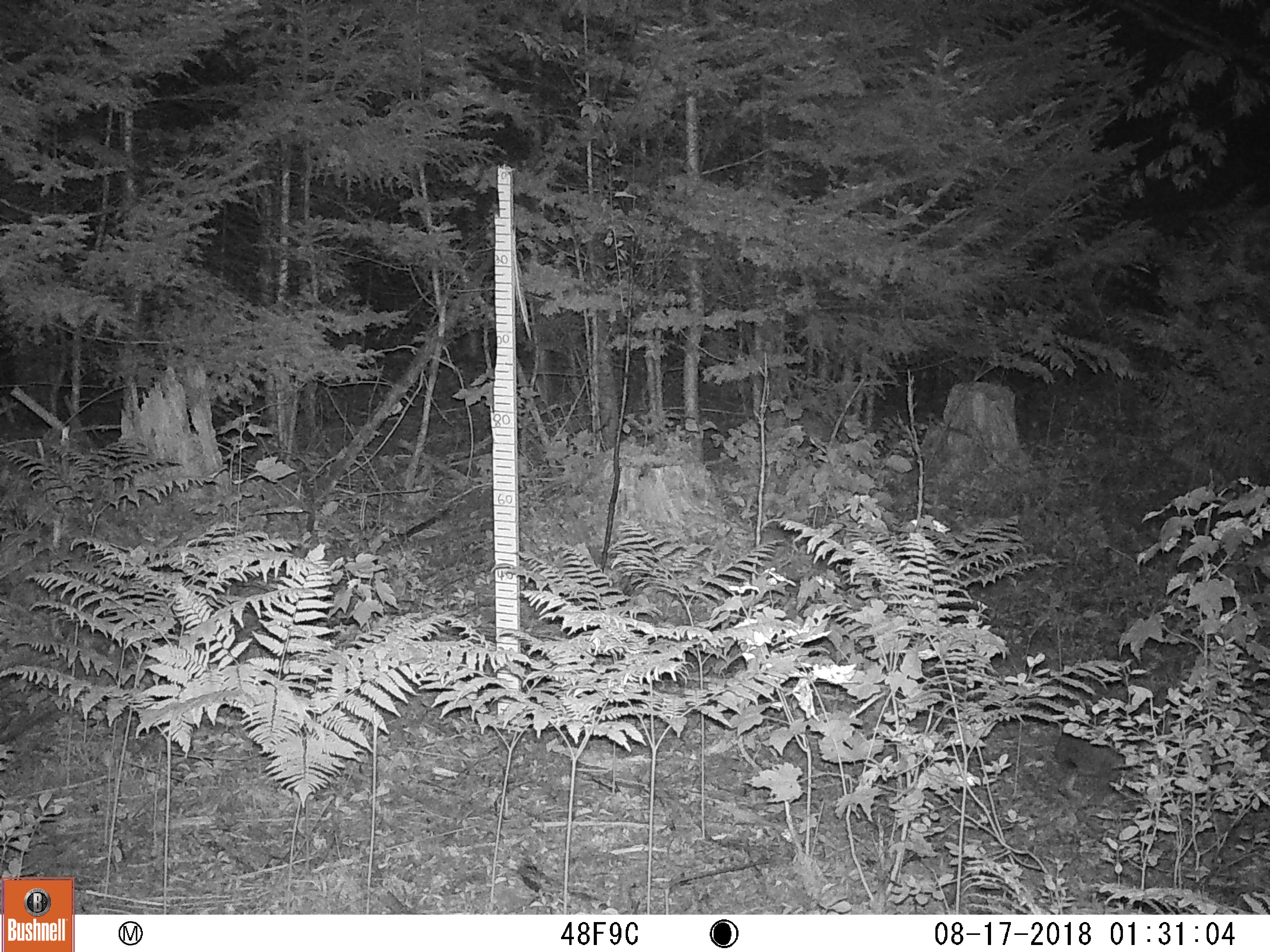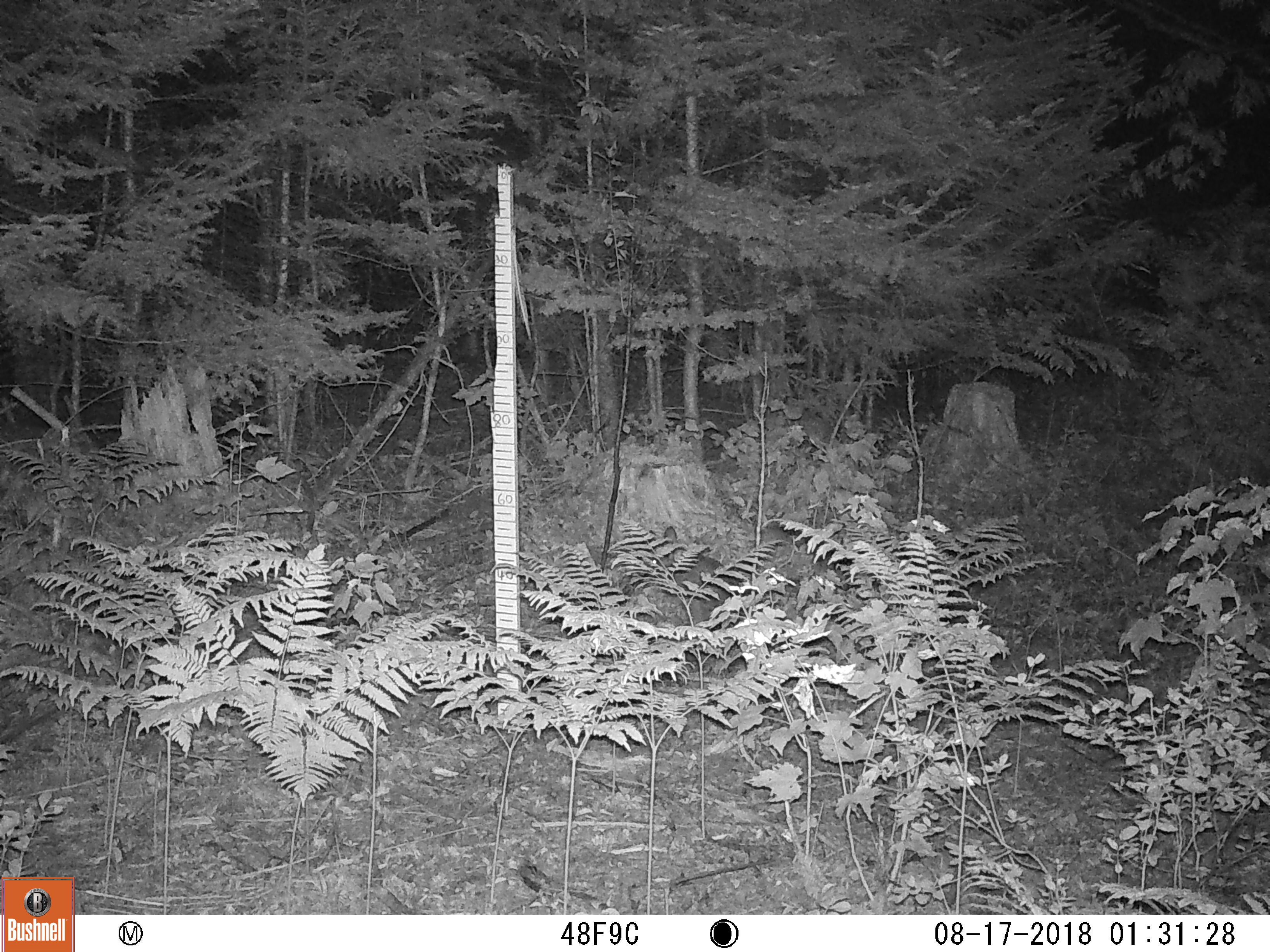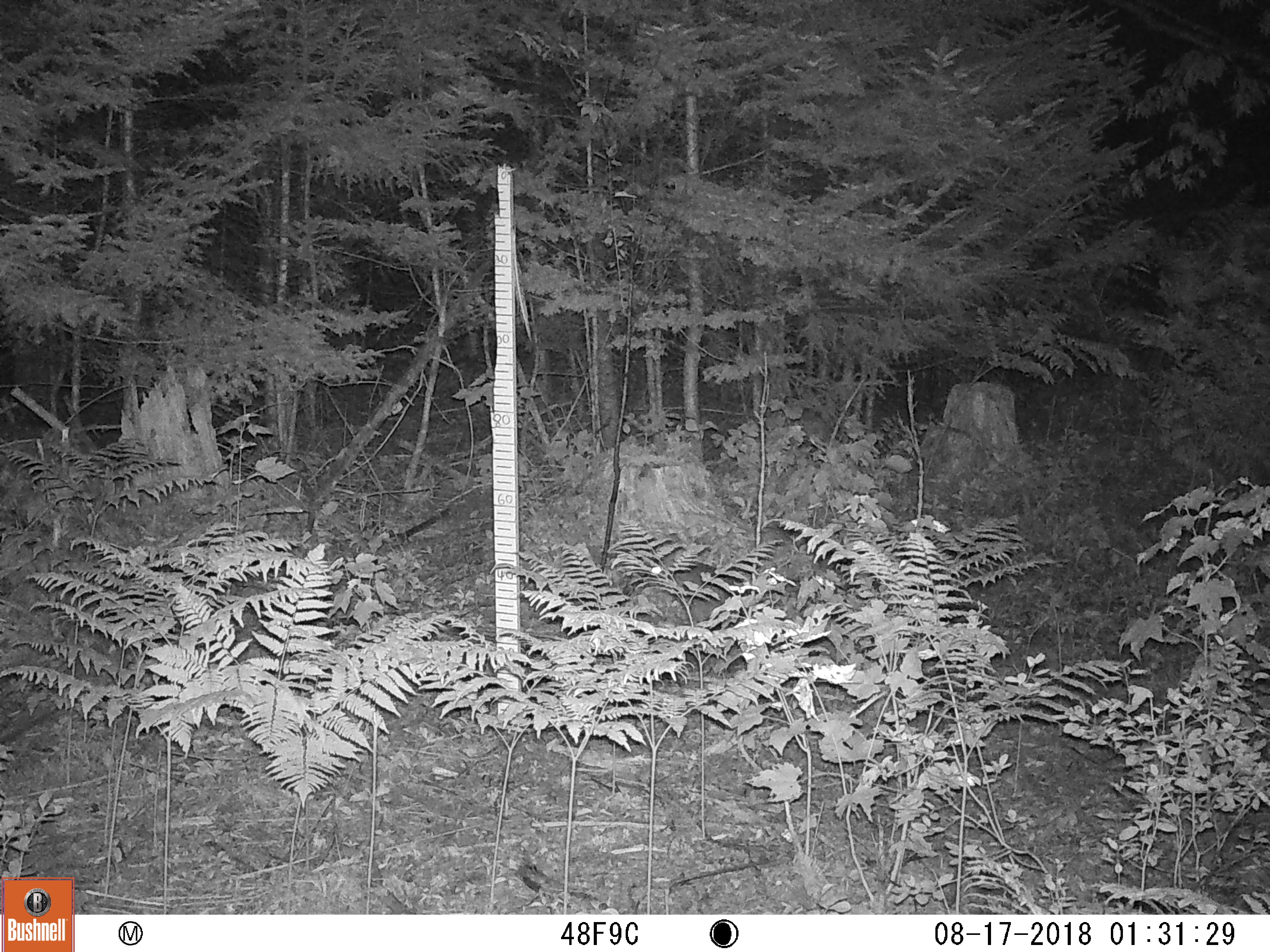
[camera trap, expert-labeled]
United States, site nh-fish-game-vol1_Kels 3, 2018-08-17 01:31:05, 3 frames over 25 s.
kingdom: Animalia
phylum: Chordata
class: Mammalia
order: Lagomorpha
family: Leporidae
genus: Lepus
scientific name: Lepus americanus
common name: snowshoe hare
Snowshoe hare (Lepus americanus).